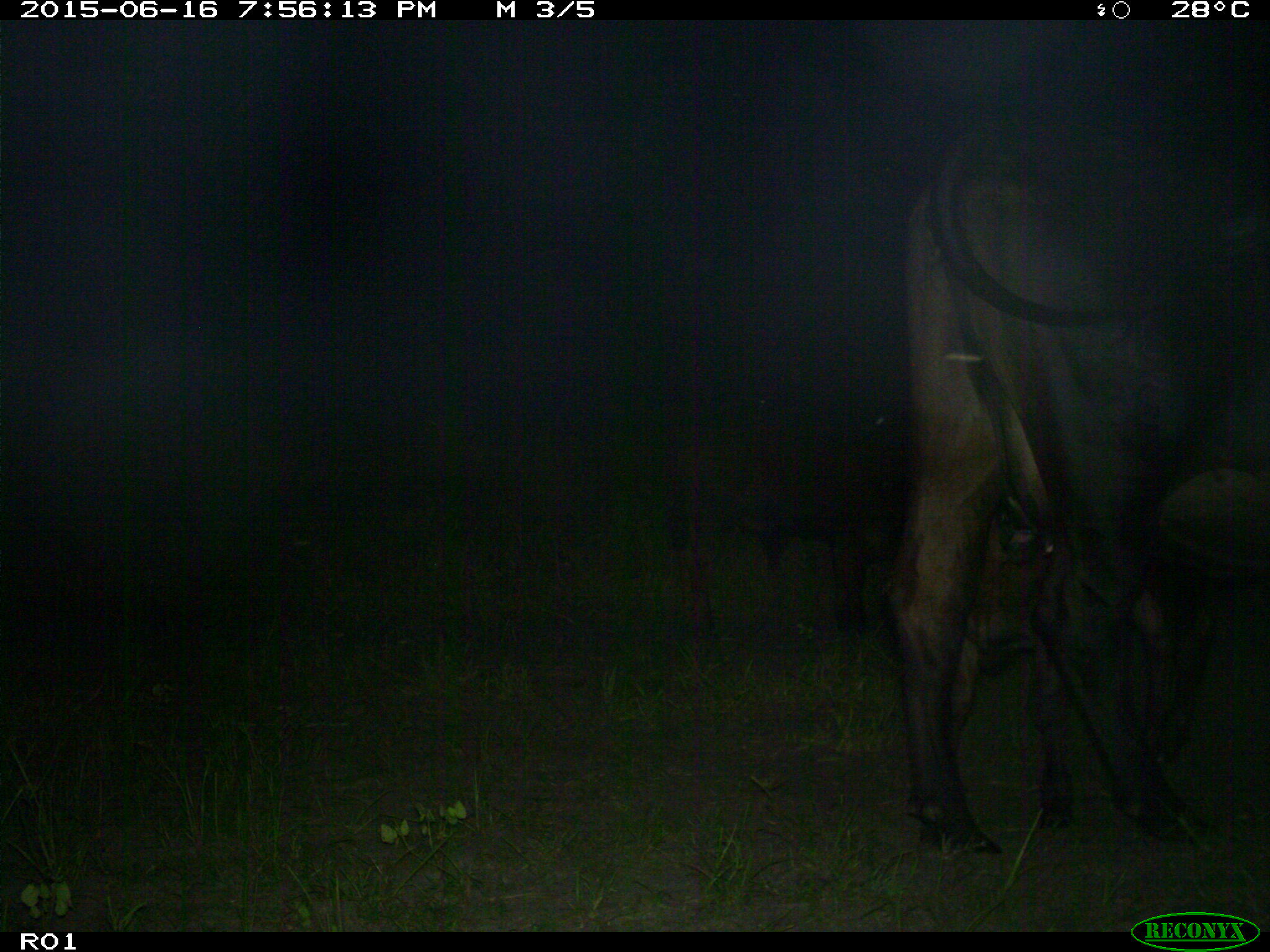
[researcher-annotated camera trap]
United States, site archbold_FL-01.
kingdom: Animalia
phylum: Chordata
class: Mammalia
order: Artiodactyla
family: Bovidae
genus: Bos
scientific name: Bos taurus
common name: domestic cow